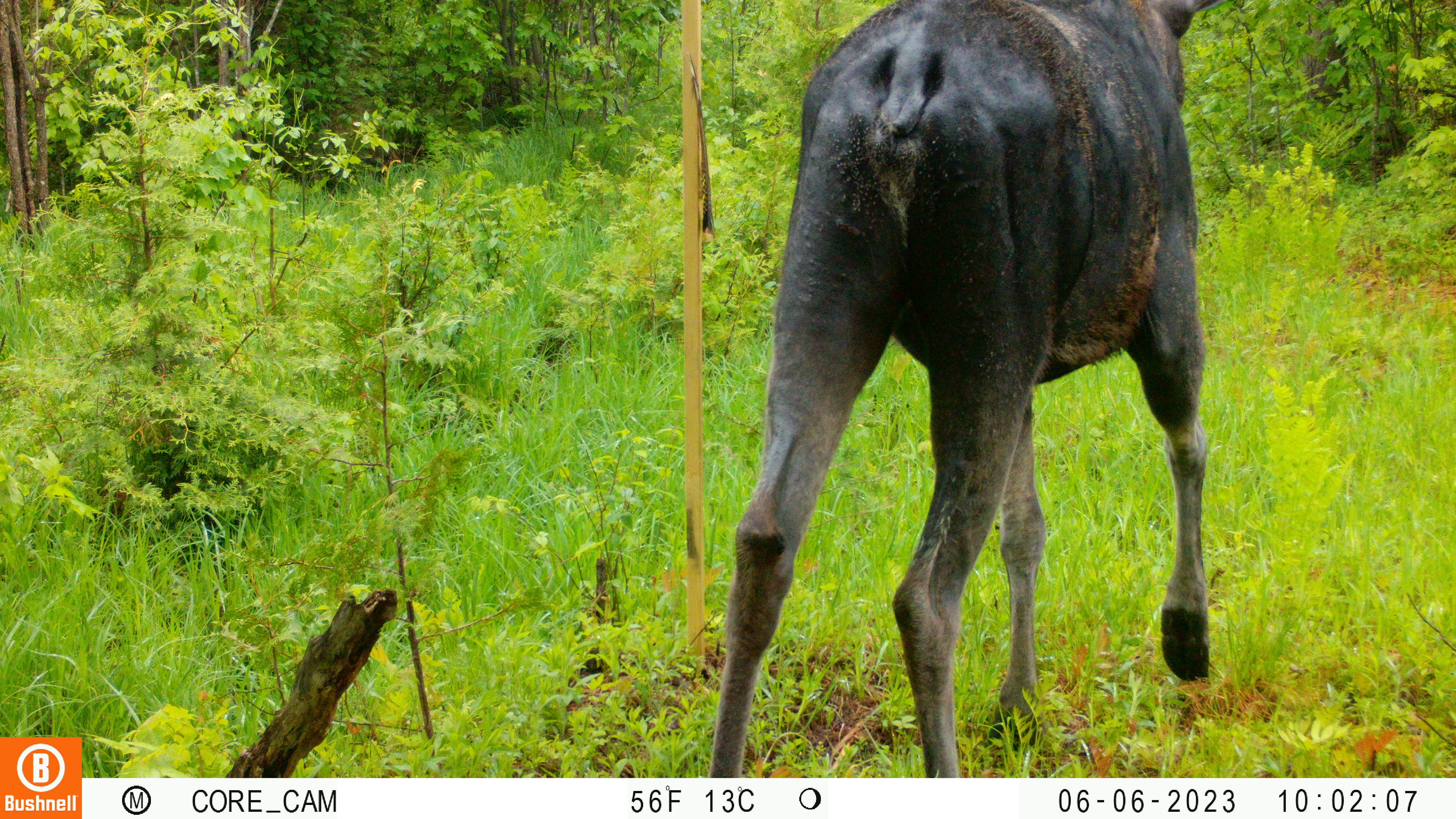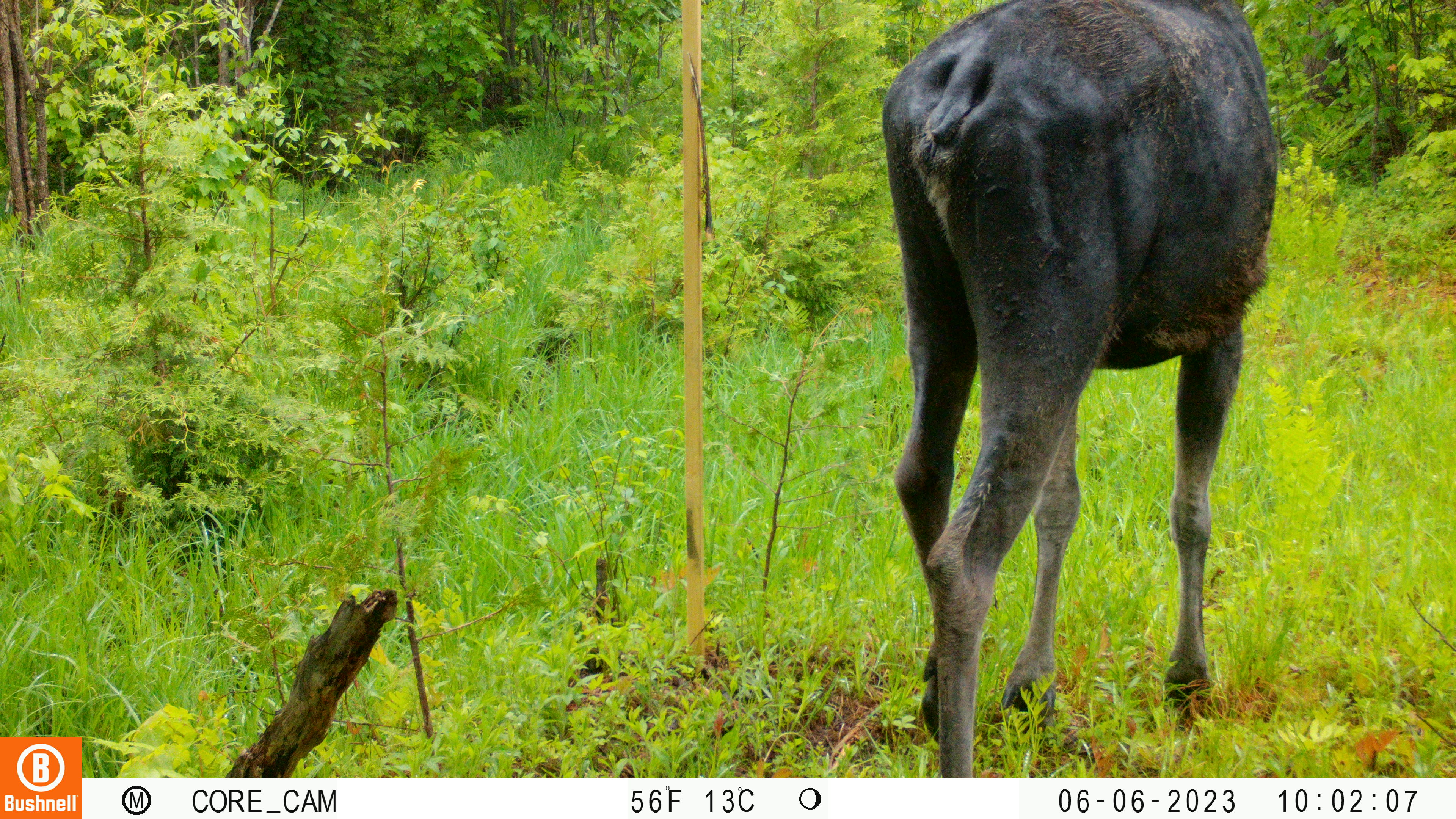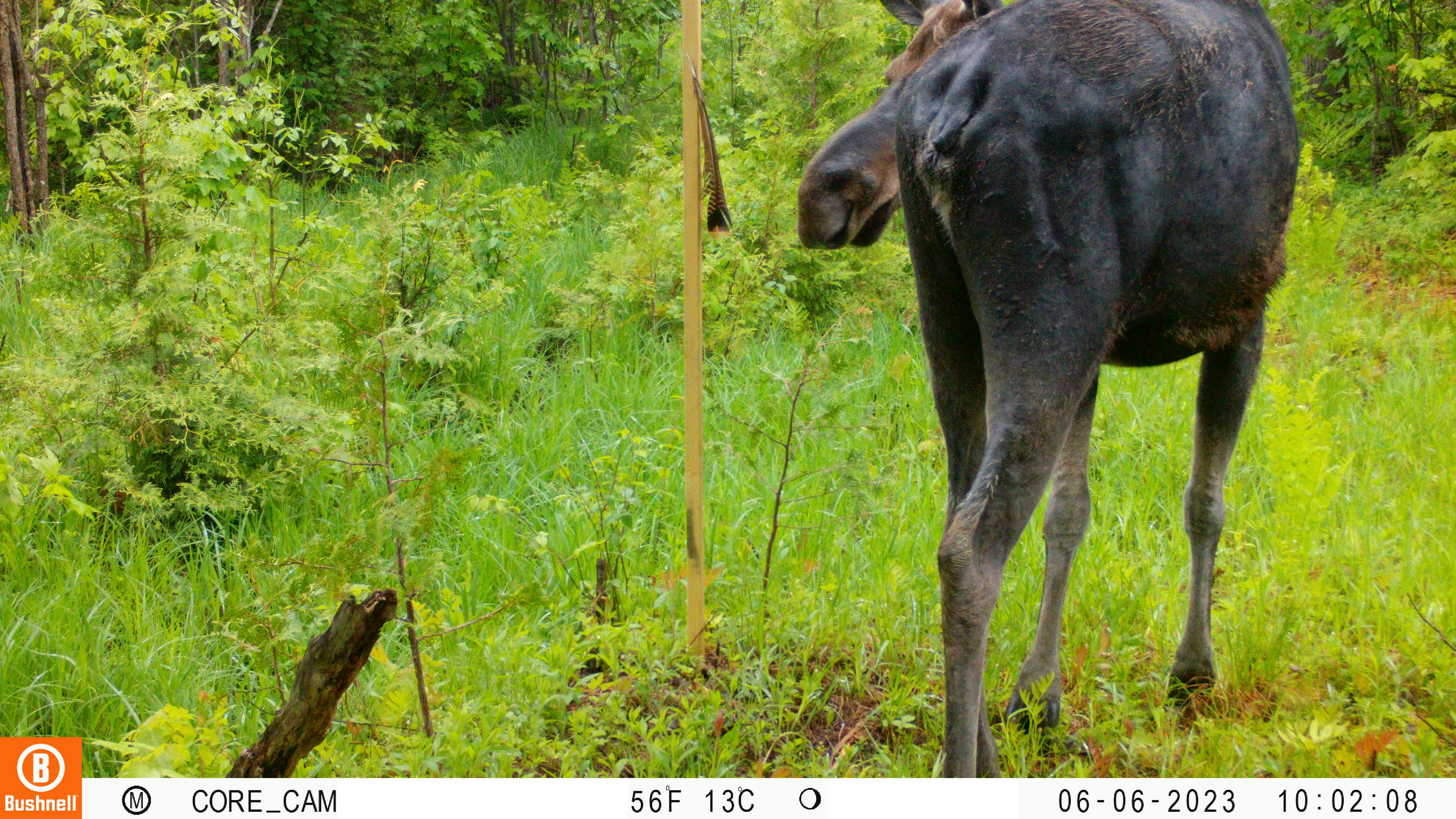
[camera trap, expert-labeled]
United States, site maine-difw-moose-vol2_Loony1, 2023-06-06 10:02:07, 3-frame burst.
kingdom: Animalia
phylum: Chordata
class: Mammalia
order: Artiodactyla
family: Cervidae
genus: Alces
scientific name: Alces alces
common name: moose